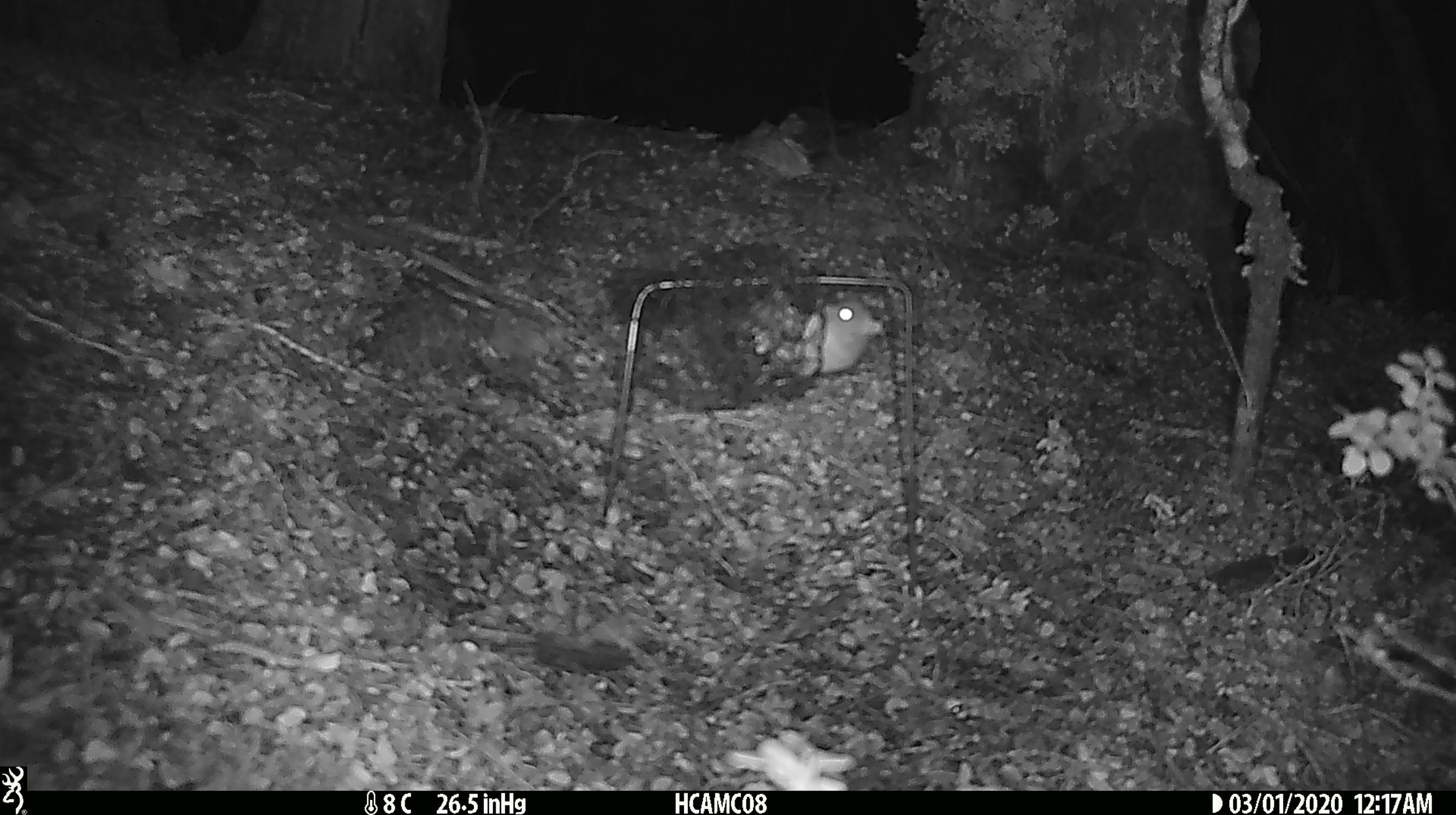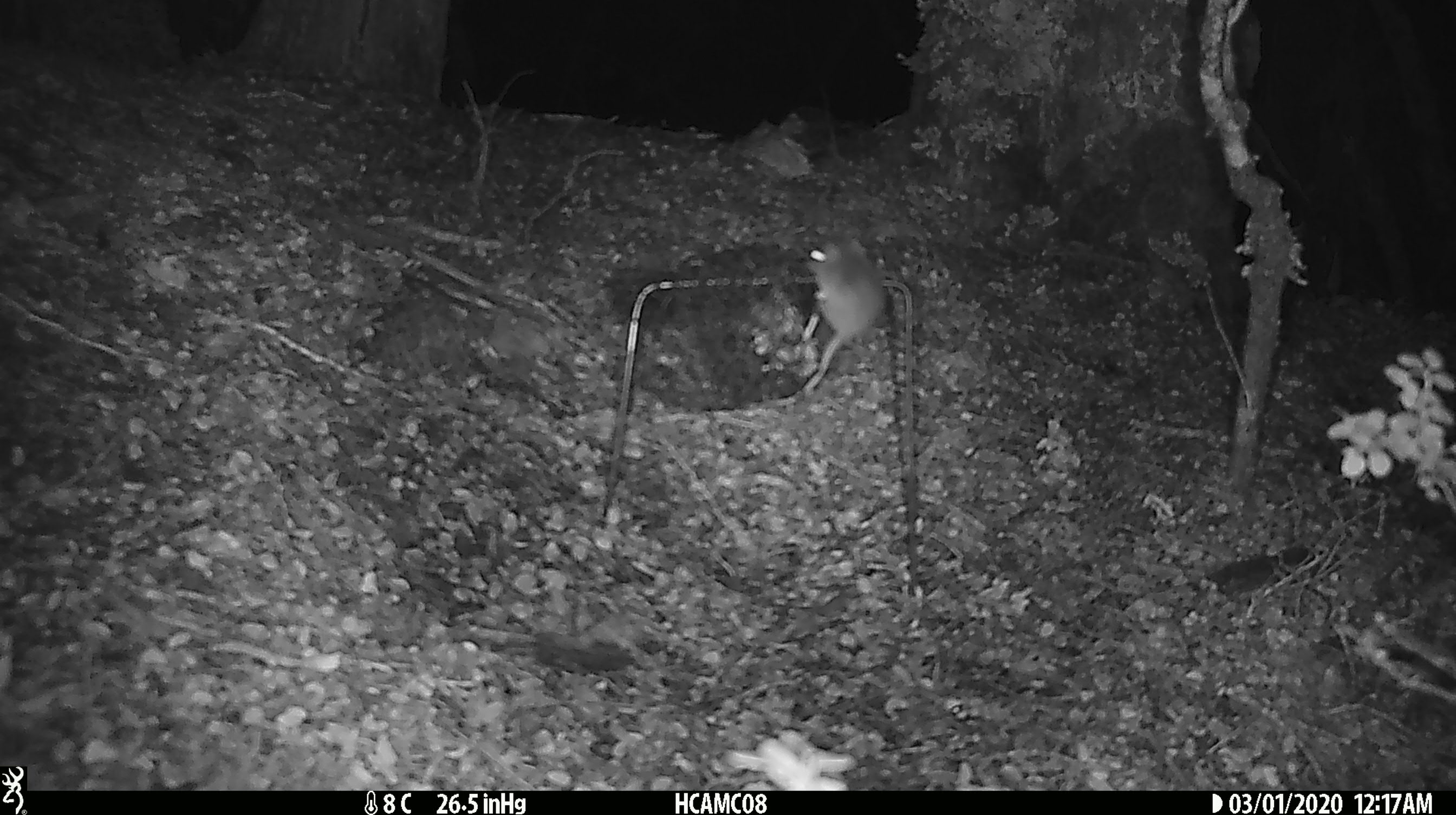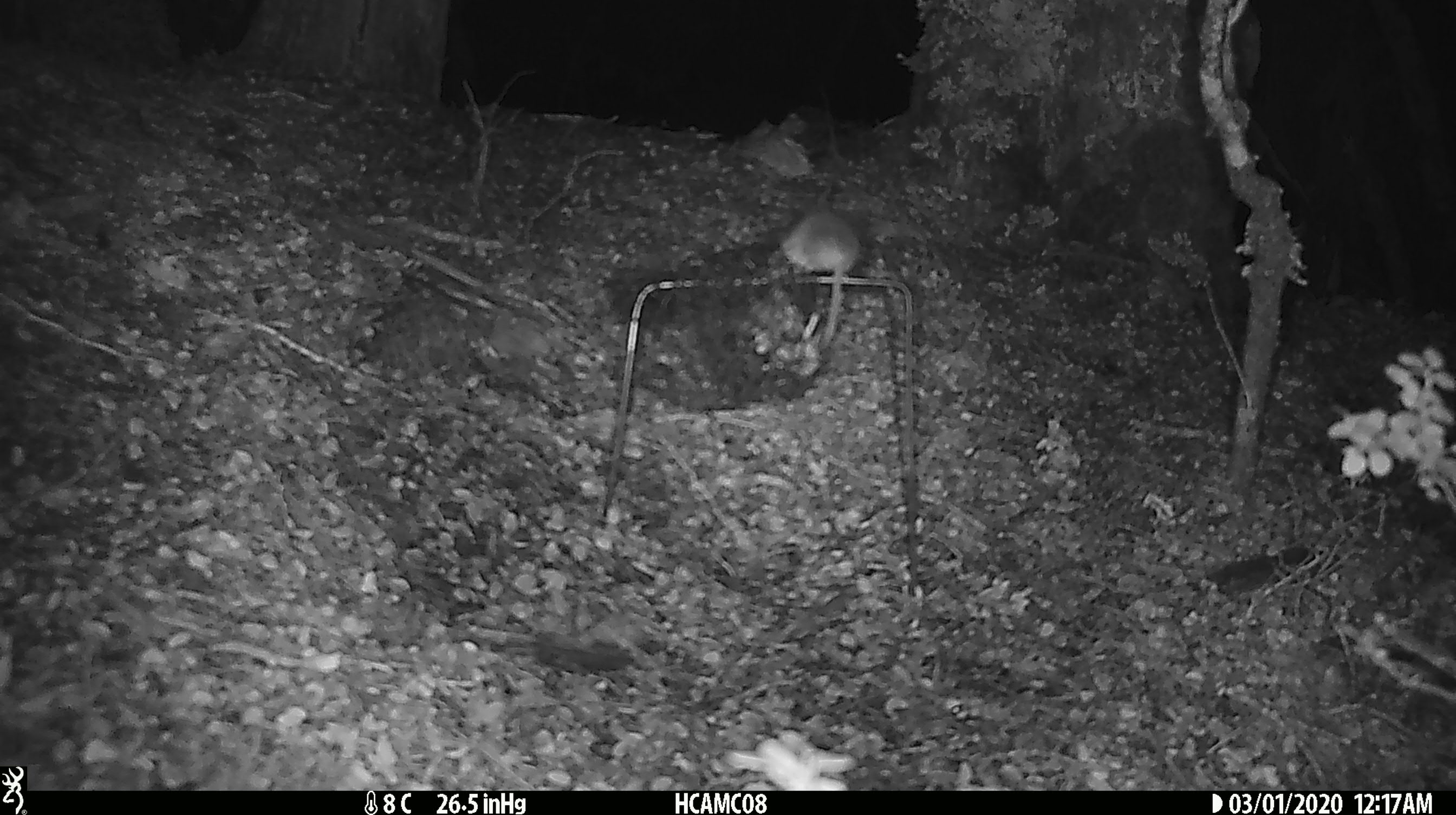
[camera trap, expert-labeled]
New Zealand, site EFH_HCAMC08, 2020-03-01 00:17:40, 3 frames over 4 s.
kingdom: Animalia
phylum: Chordata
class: Mammalia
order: Rodentia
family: Muridae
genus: Mus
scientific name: Mus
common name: mouse